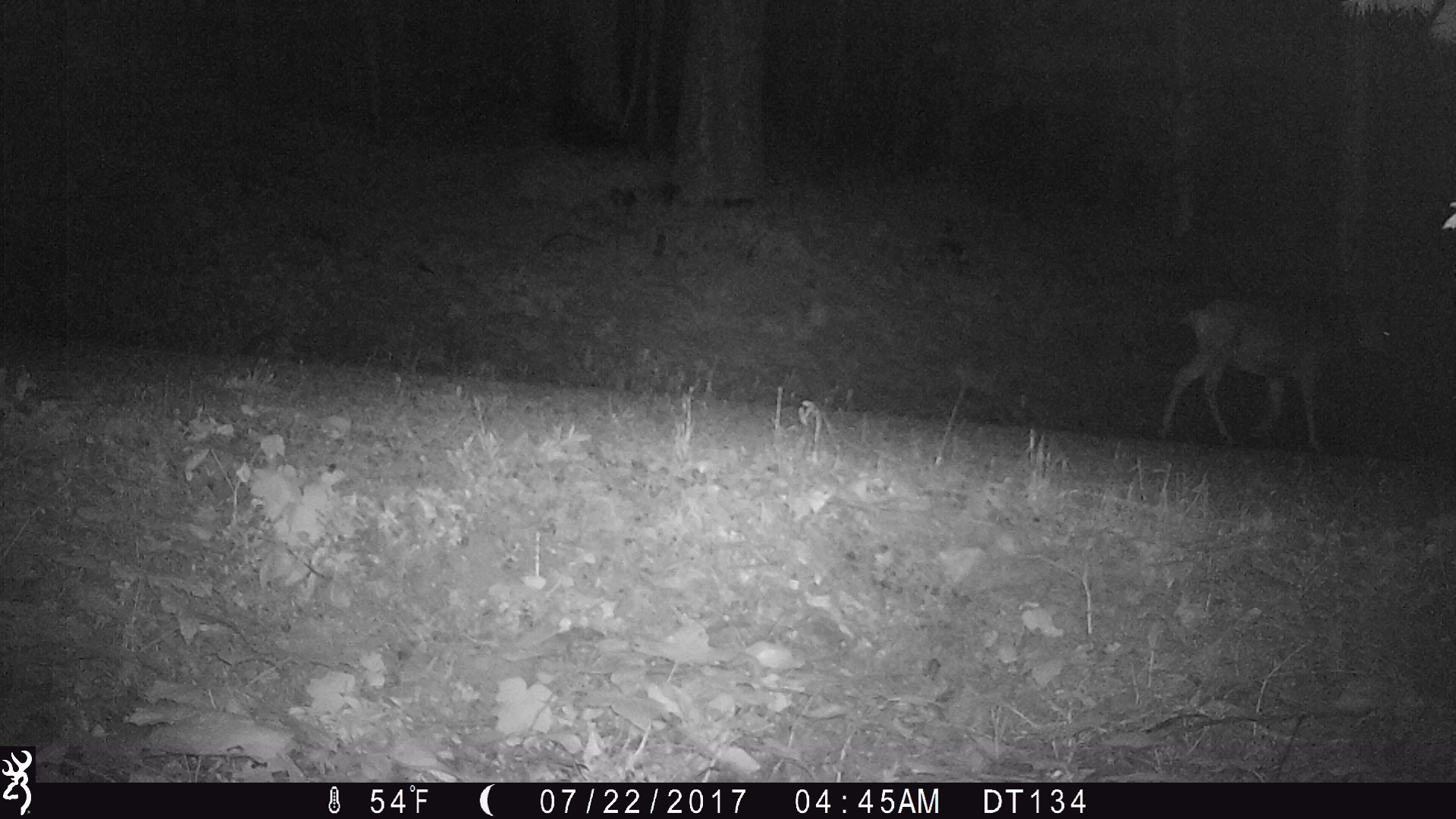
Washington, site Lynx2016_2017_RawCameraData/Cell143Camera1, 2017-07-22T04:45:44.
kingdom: Animalia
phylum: Chordata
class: Mammalia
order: Artiodactyla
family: Cervidae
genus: Odocoileus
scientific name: Odocoileus hemionus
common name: mule deer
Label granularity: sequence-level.